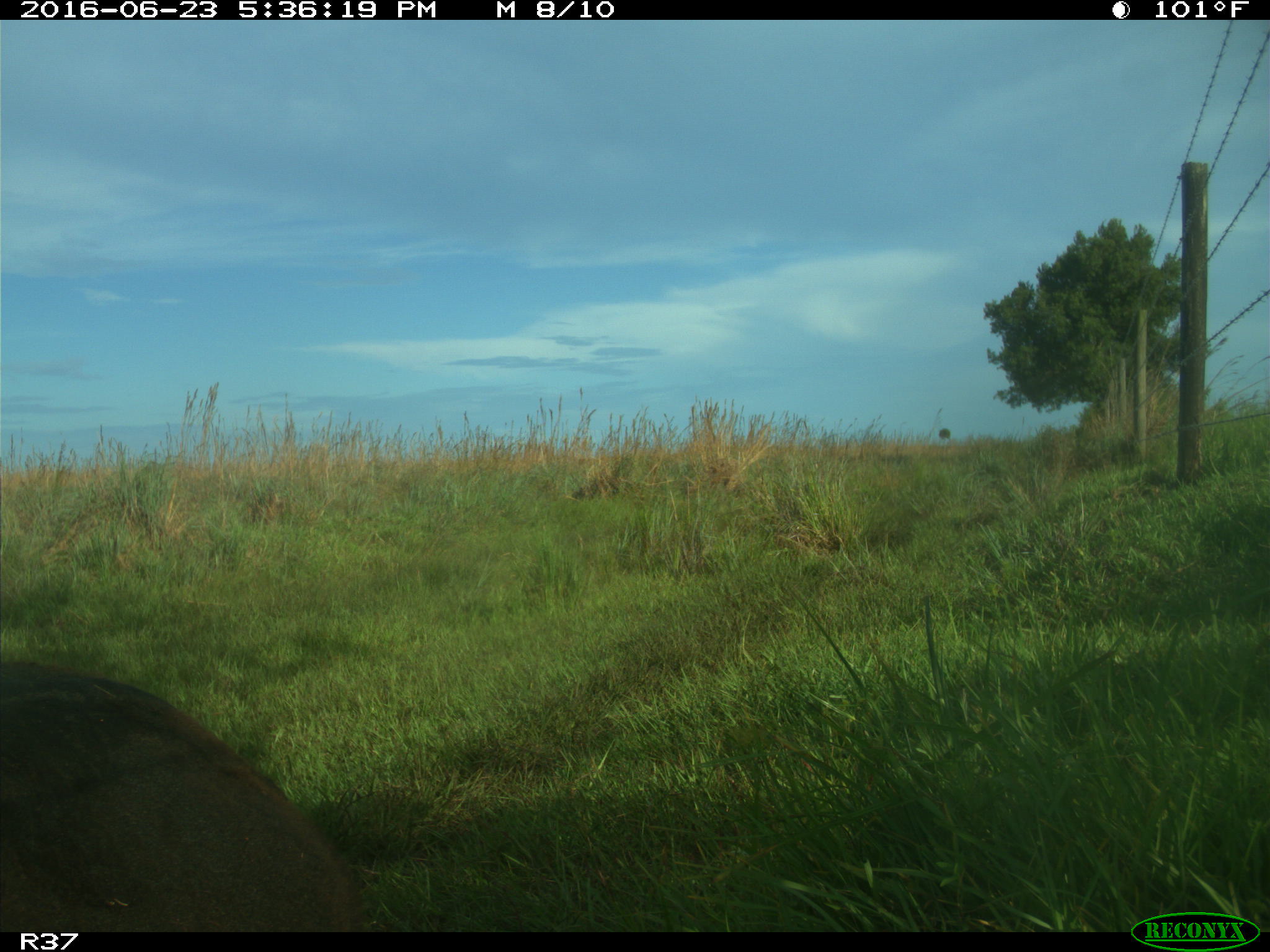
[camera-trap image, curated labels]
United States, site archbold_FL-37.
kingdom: Animalia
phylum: Chordata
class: Mammalia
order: Artiodactyla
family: Bovidae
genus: Bos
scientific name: Bos taurus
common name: domestic cow